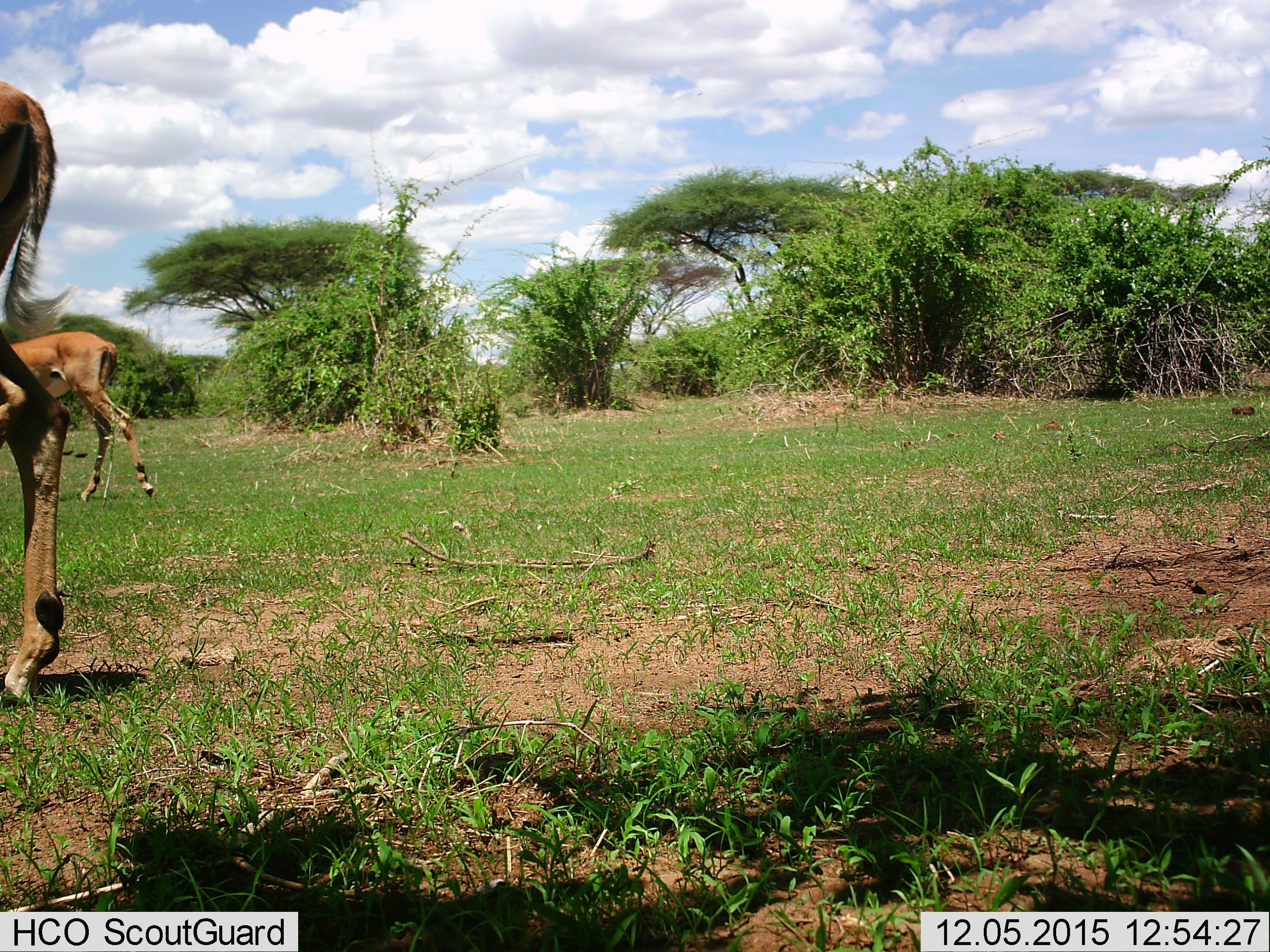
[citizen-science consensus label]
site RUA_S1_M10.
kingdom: Animalia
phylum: Chordata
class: Mammalia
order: Artiodactyla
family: Bovidae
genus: Aepyceros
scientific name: Aepyceros melampus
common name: impala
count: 2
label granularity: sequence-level